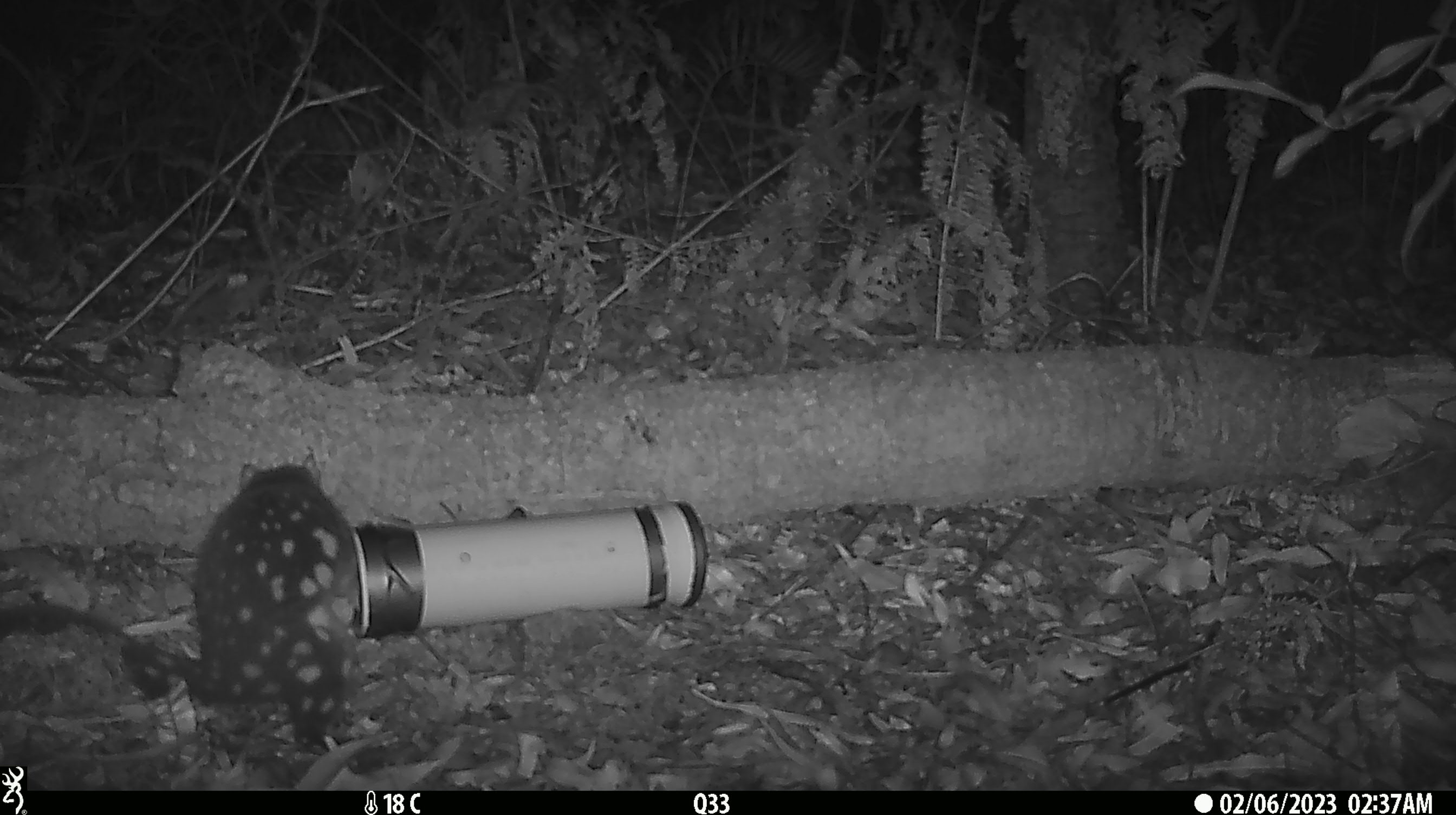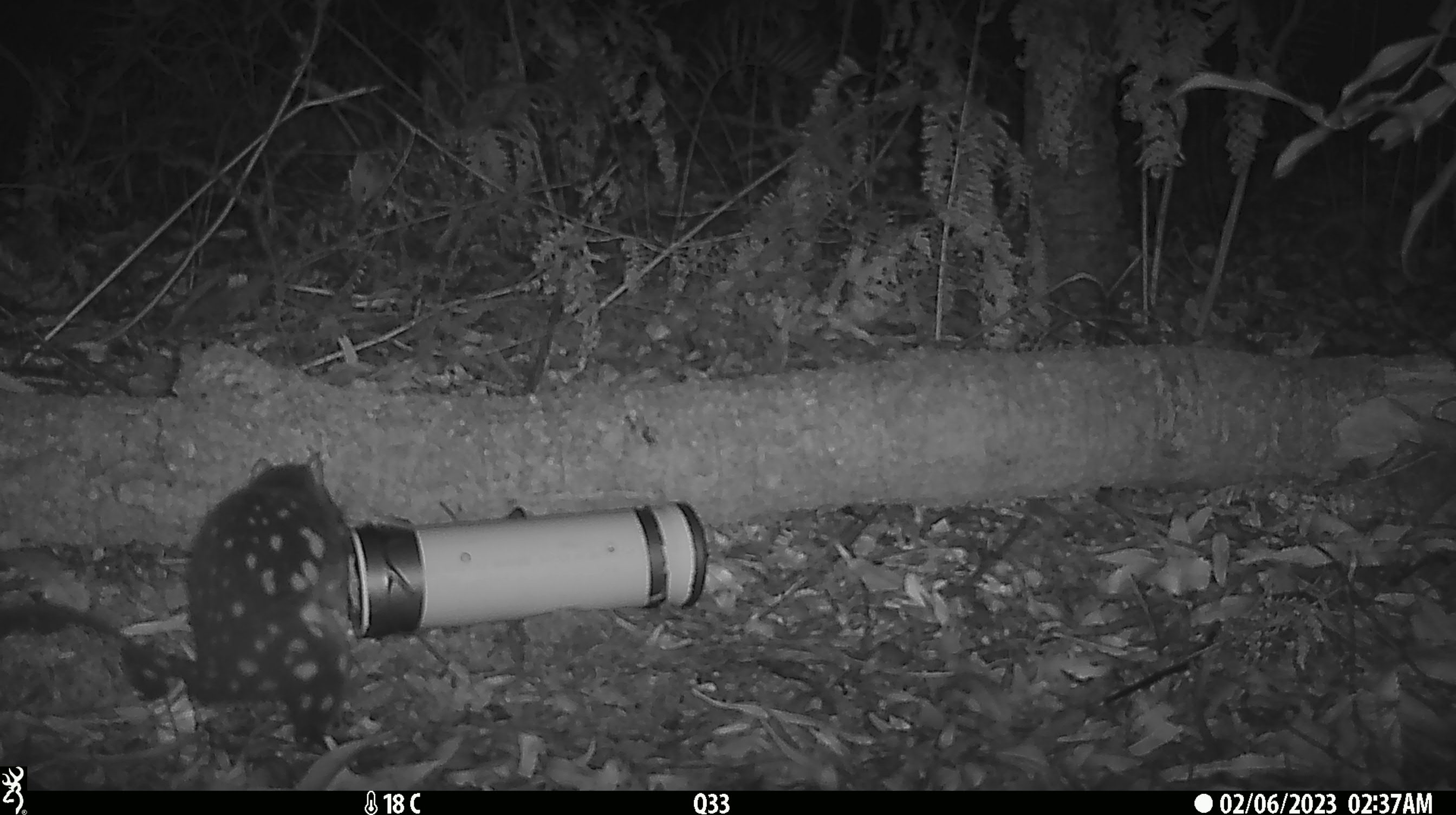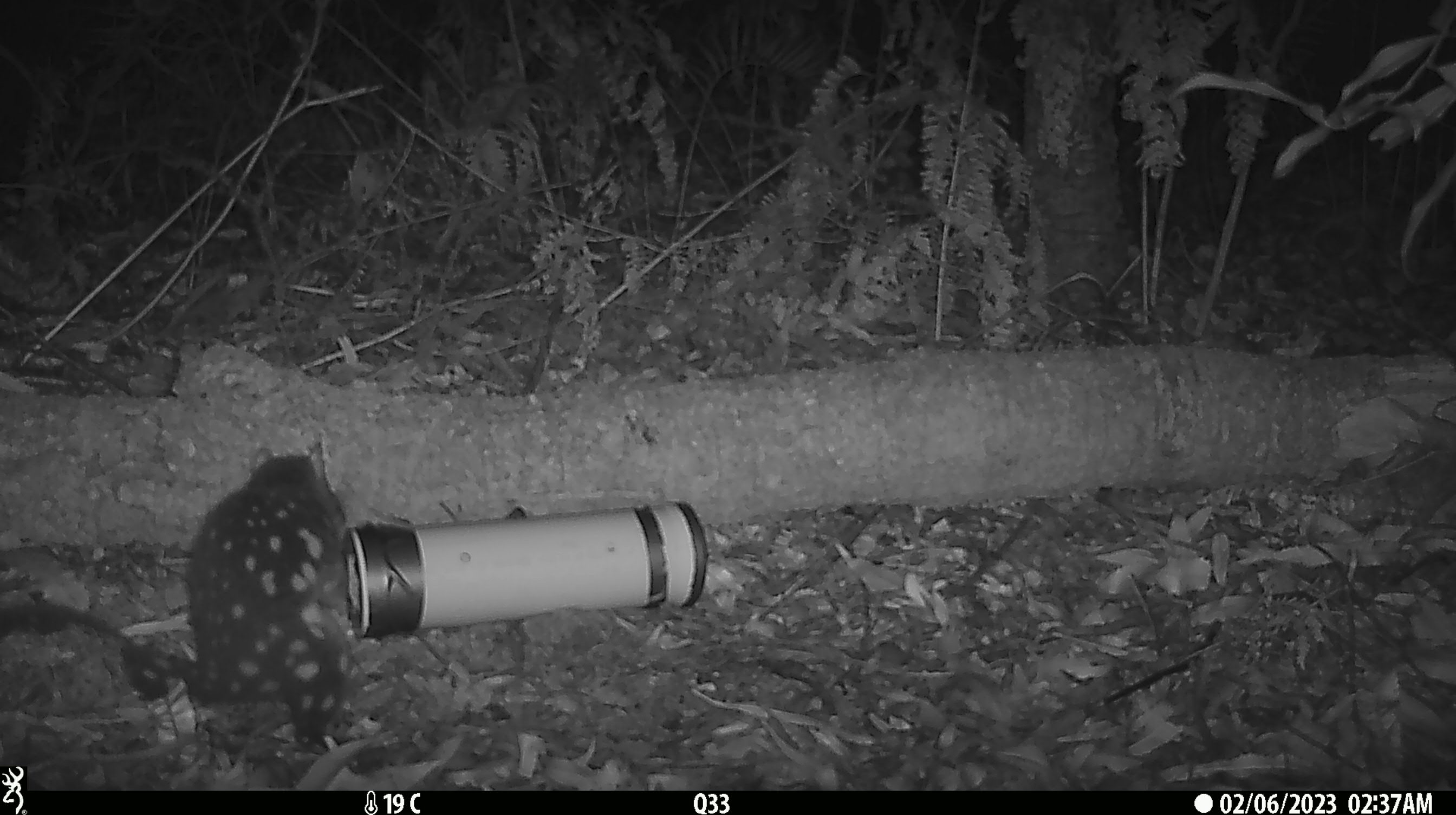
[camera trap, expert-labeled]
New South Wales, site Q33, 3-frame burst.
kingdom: Animalia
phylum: Chordata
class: Mammalia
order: Dasyuromorphia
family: Dasyuridae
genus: Dasyurus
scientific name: Dasyurus maculatus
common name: spotted-tailed quoll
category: quoll